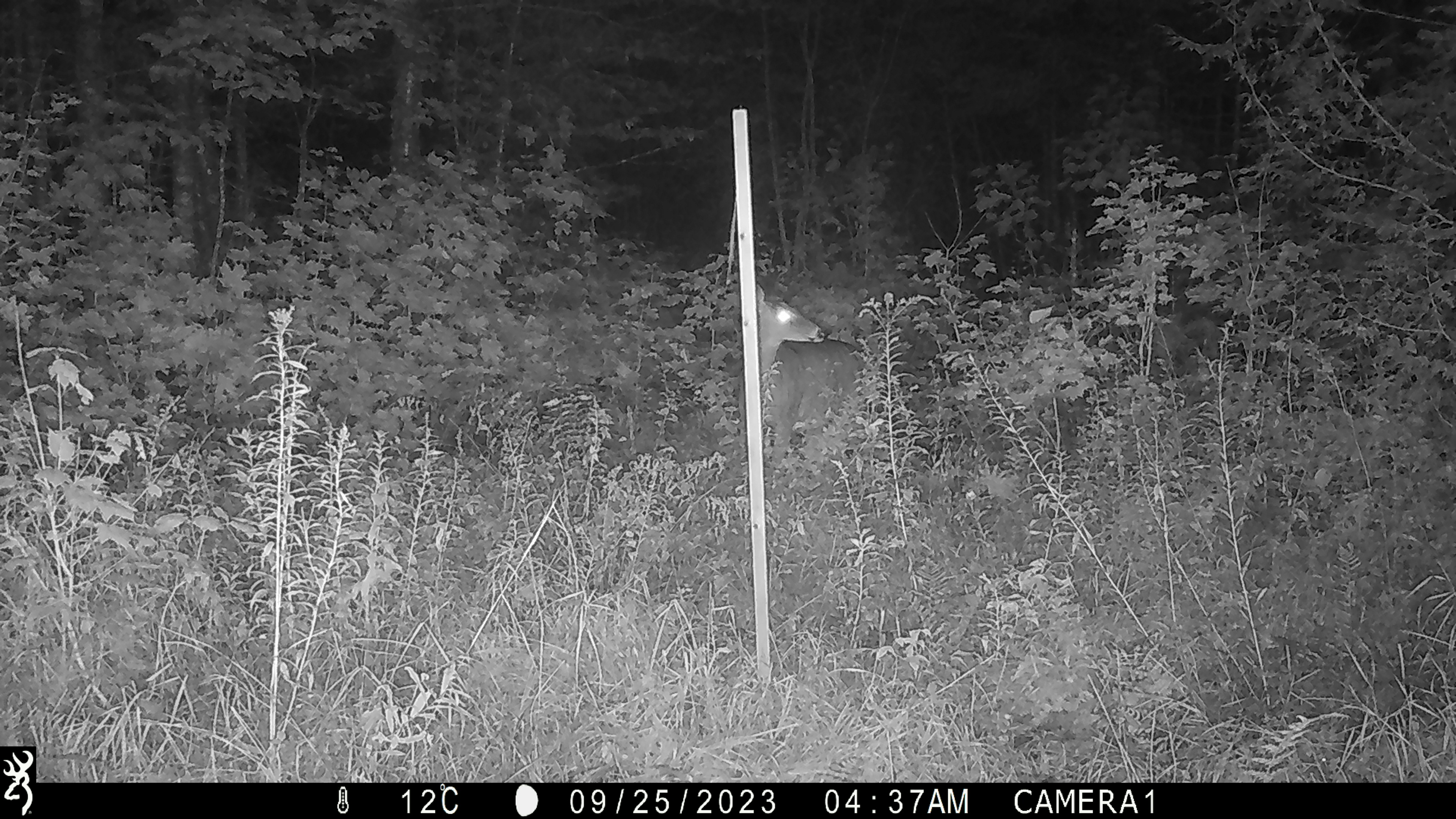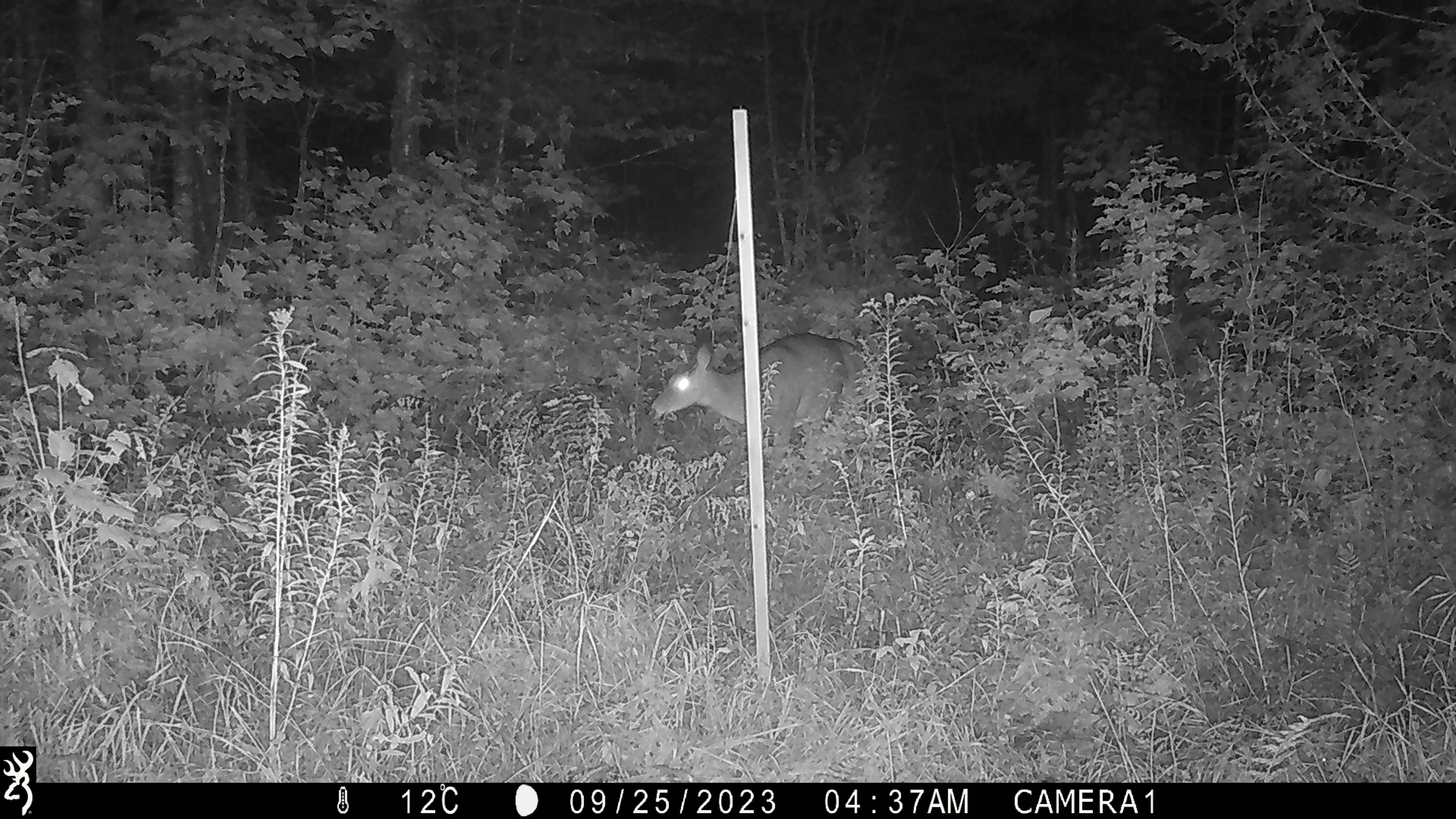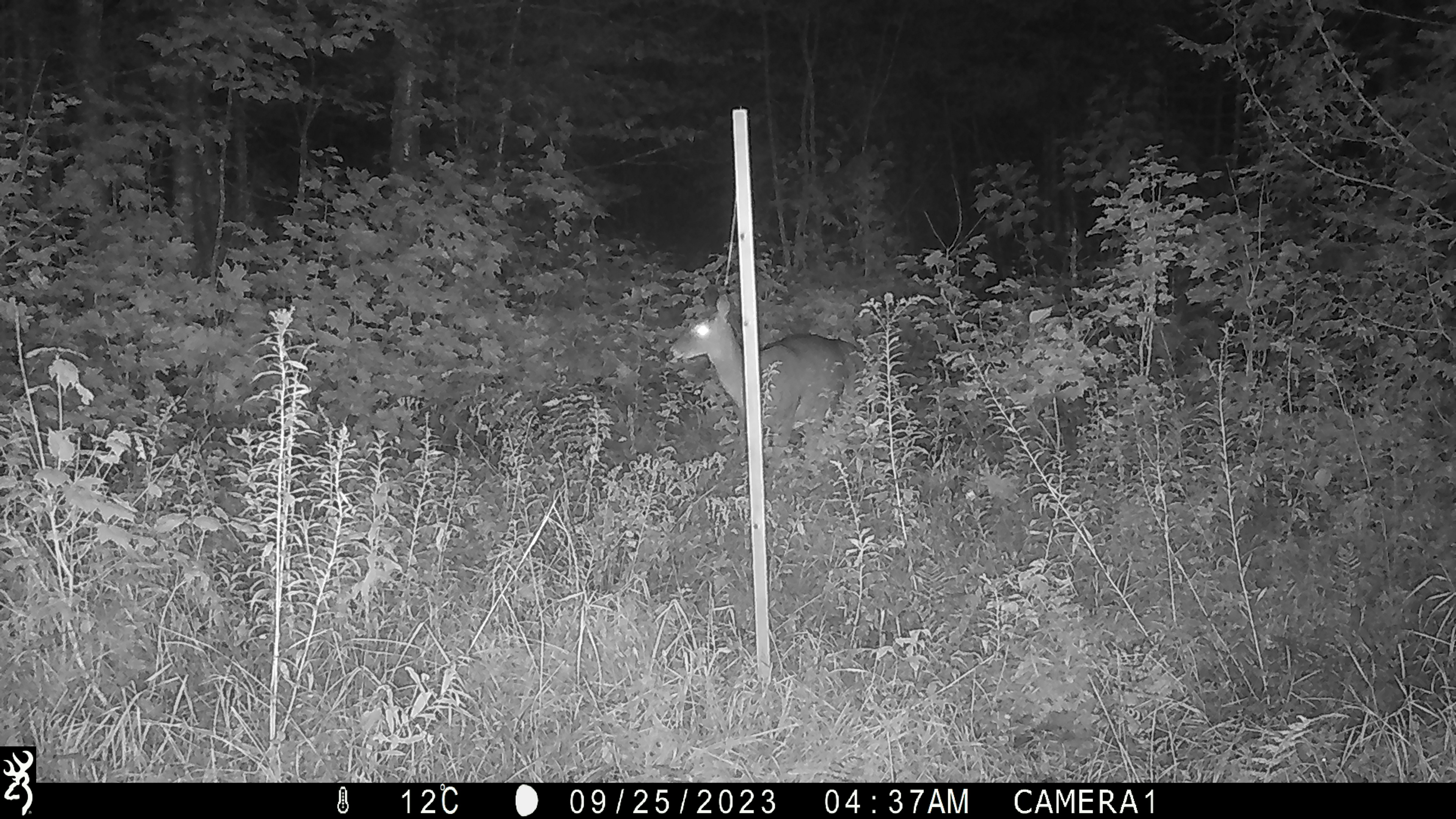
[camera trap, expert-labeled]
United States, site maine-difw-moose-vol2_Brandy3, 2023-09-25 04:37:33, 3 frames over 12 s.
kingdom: Animalia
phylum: Chordata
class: Mammalia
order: Artiodactyla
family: Cervidae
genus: Odocoileus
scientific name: Odocoileus virginianus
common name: white-tailed deer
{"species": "white-tailed deer (Odocoileus virginianus)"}